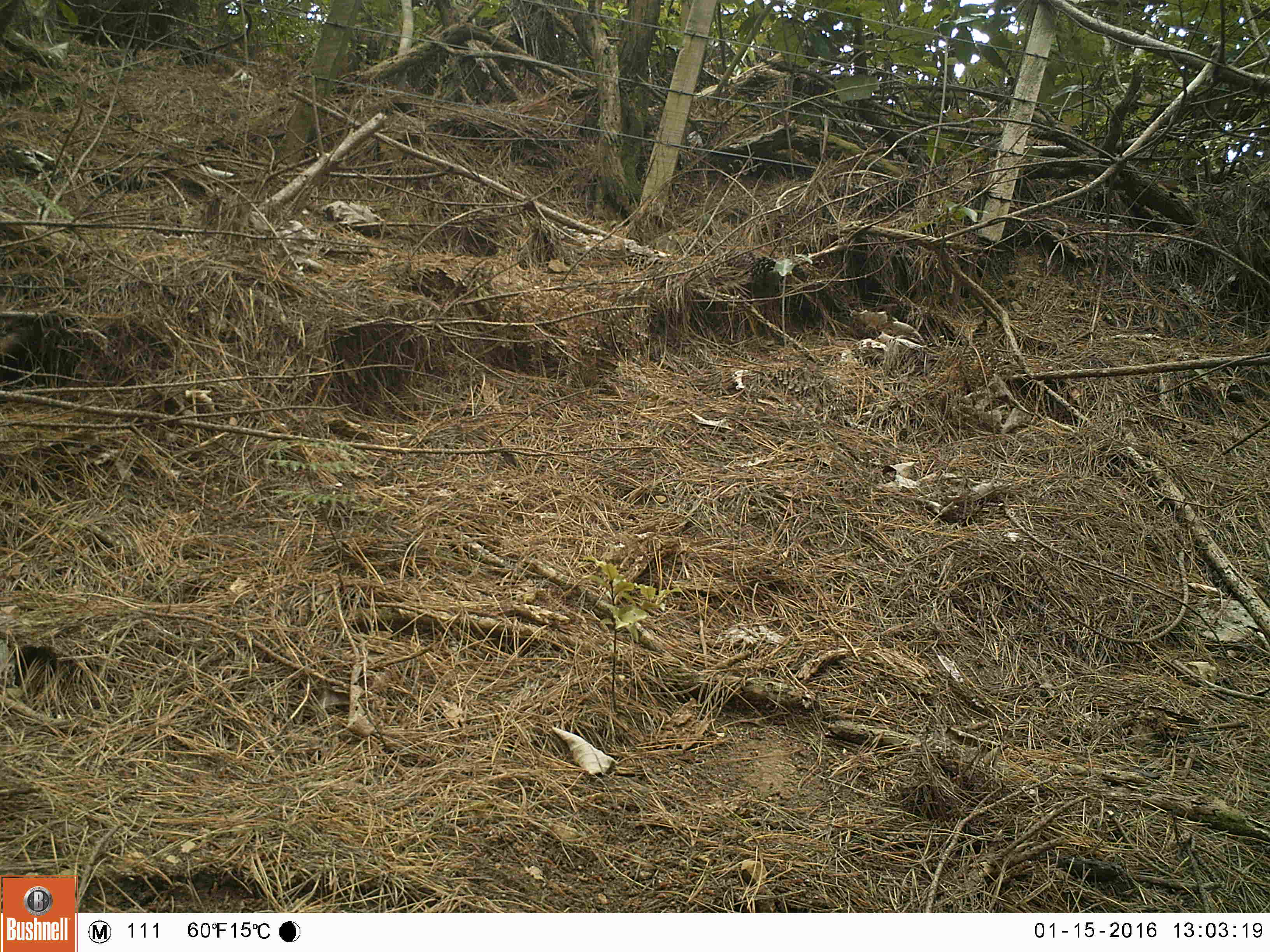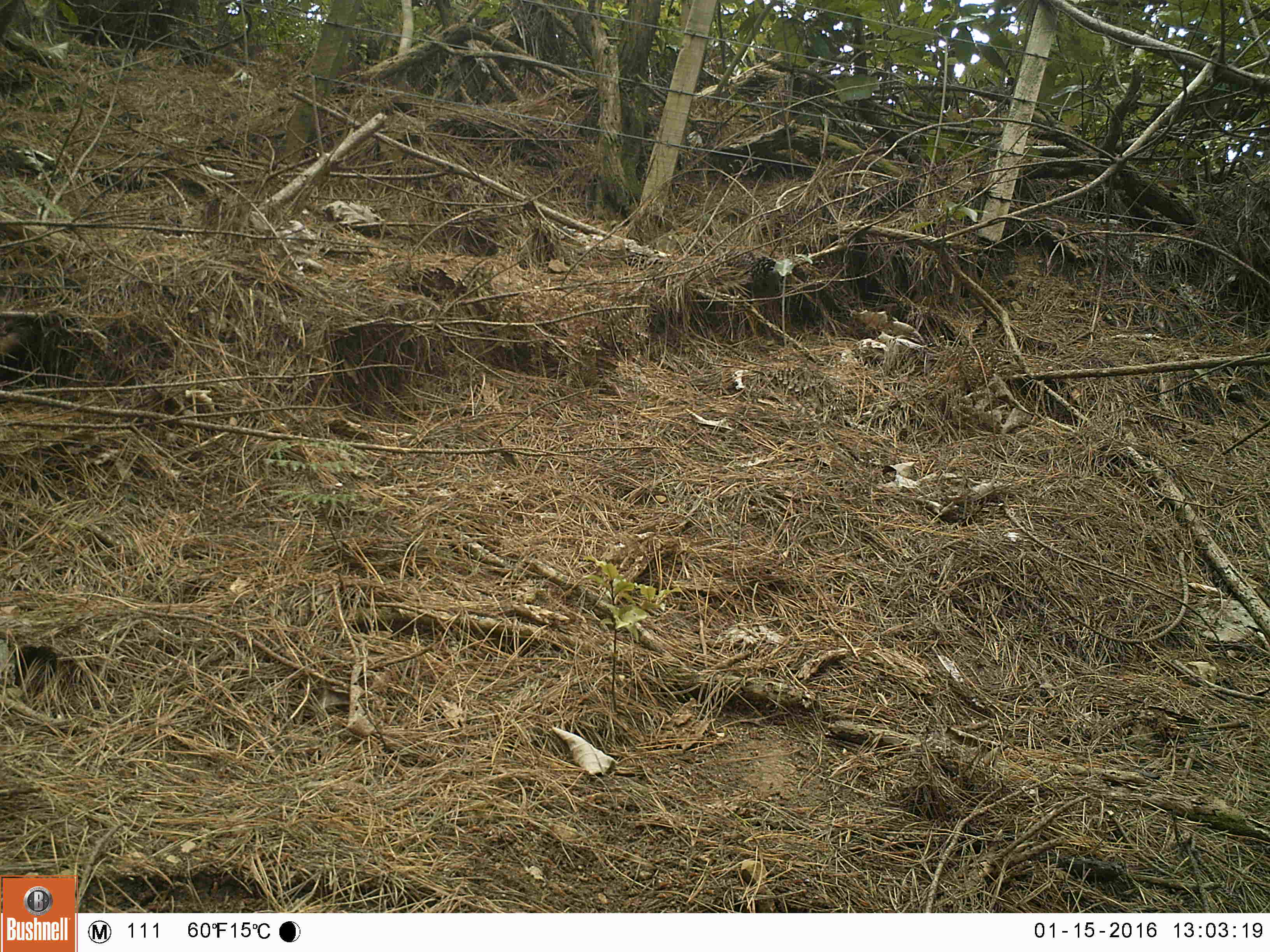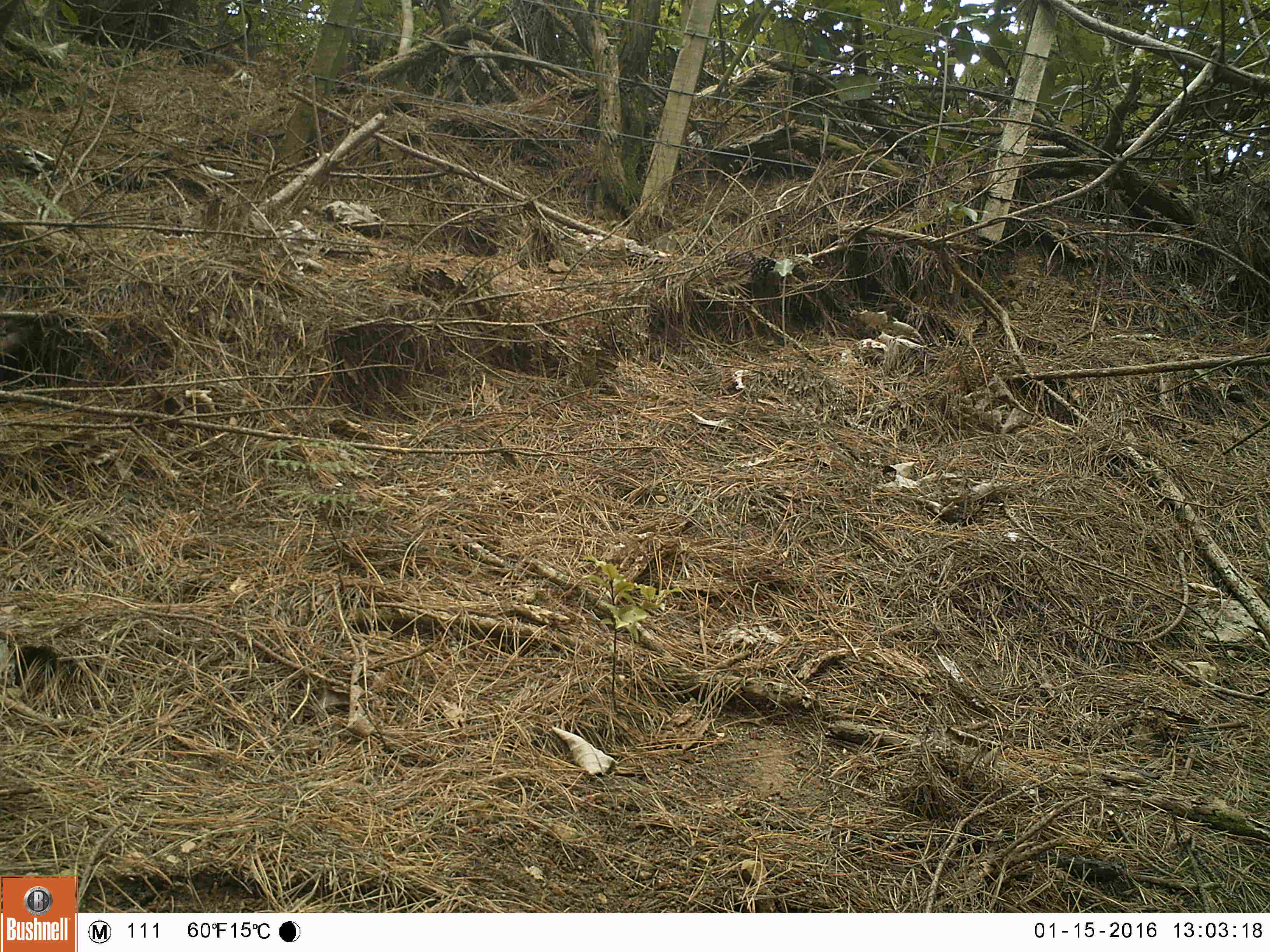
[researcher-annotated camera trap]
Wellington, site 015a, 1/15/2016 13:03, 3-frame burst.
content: no animal present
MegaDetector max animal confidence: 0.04